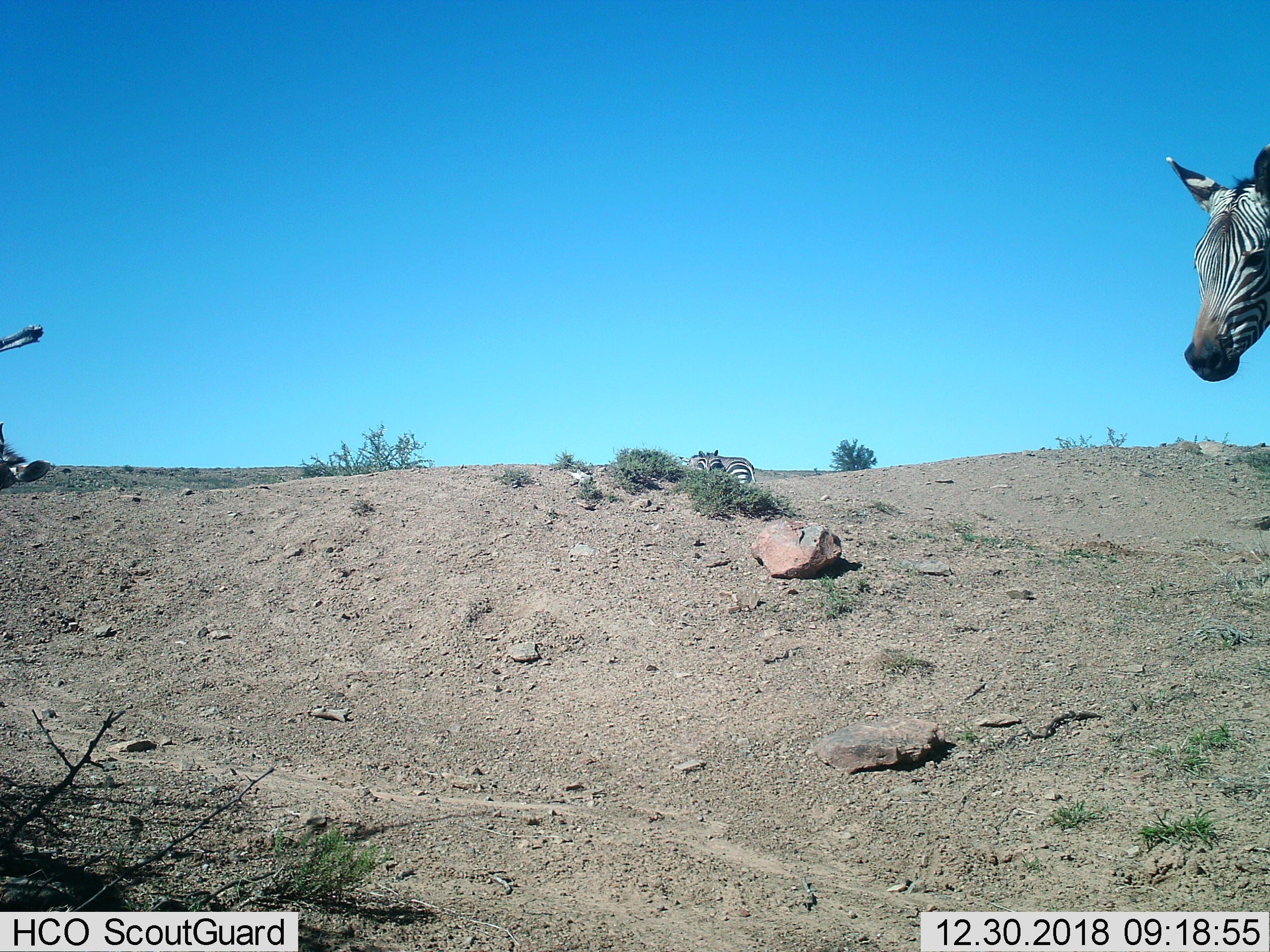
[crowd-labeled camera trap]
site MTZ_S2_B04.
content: unidentified animal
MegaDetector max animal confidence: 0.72